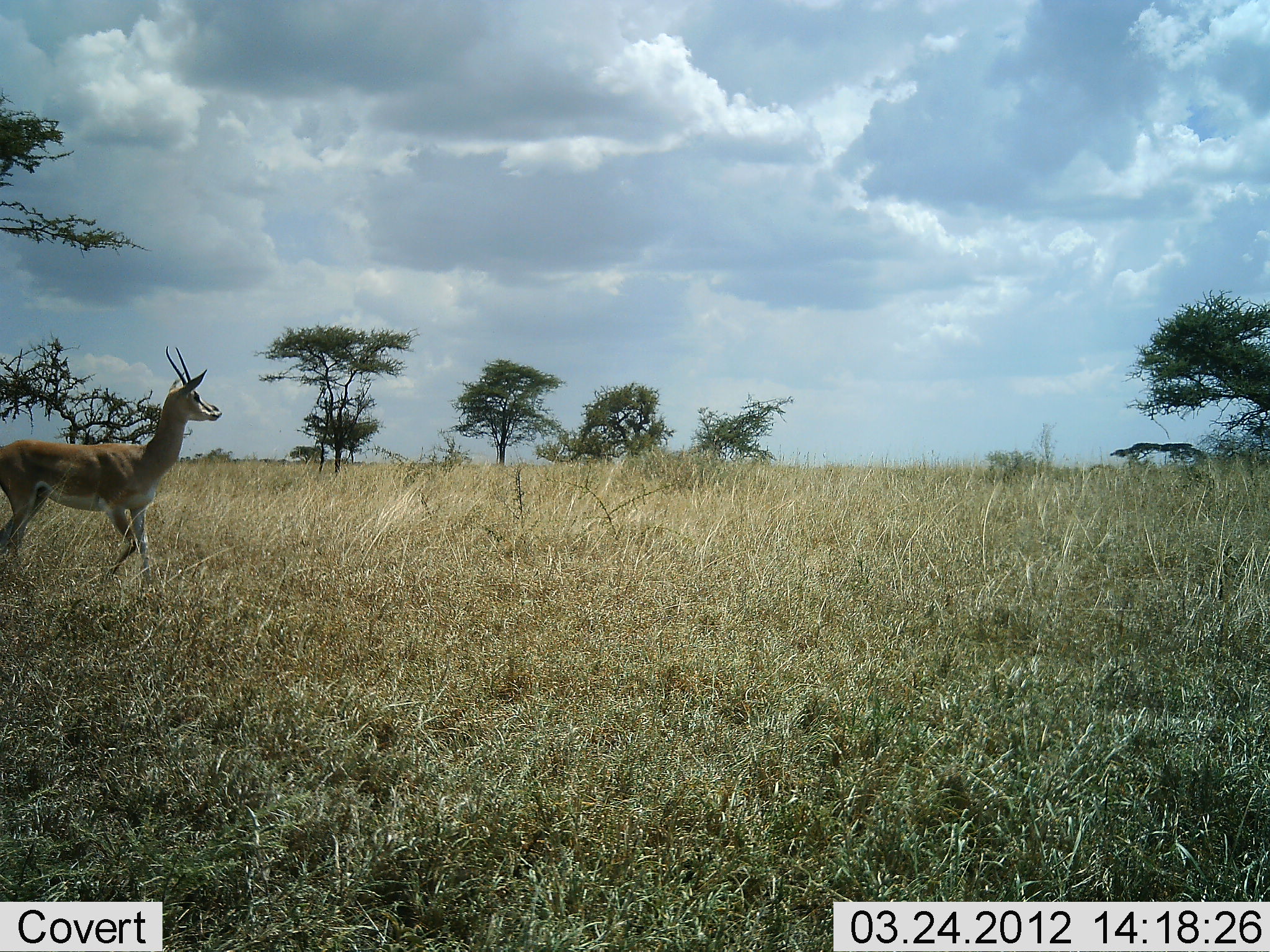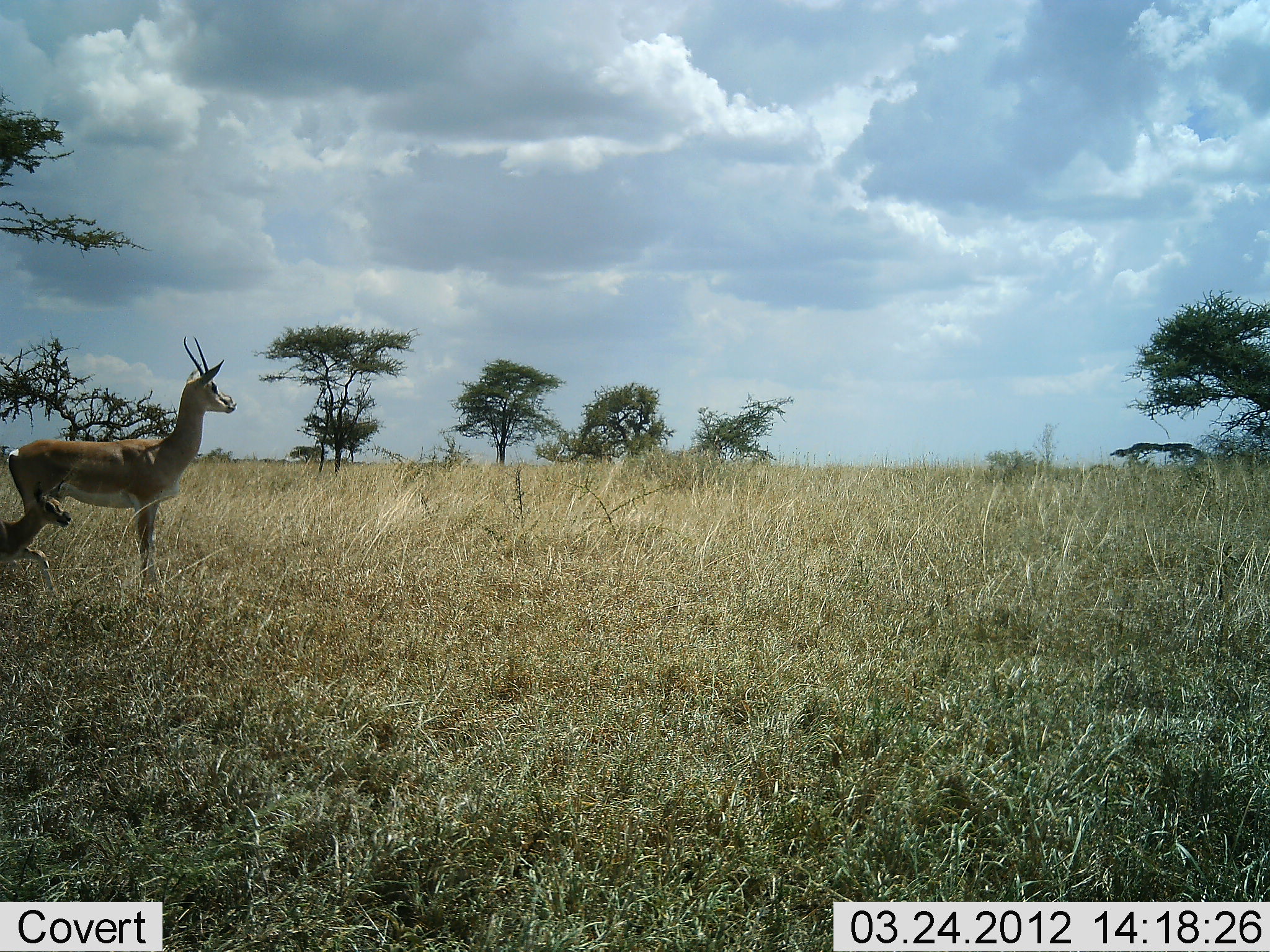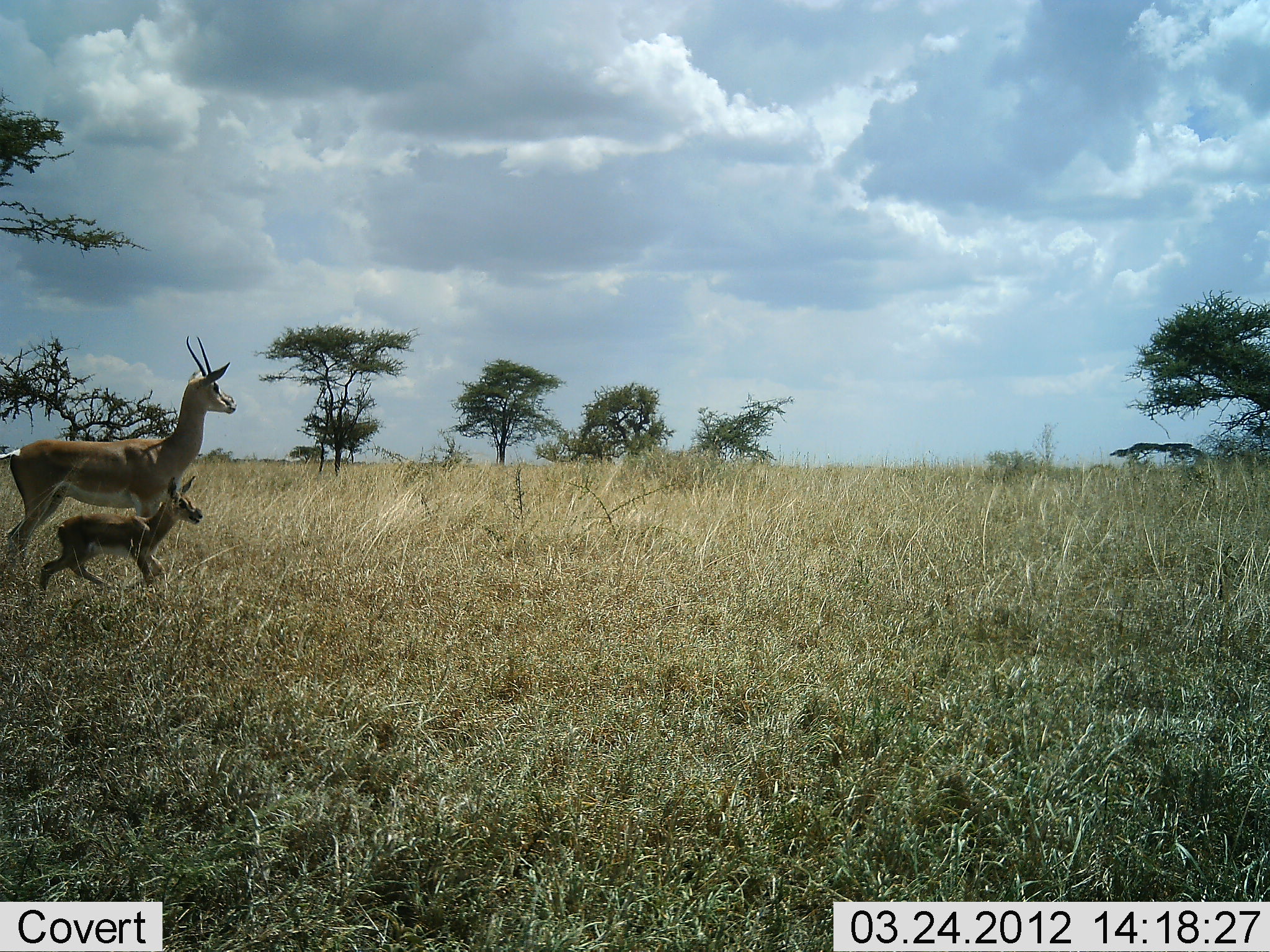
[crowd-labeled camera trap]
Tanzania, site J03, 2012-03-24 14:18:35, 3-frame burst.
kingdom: Animalia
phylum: Chordata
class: Mammalia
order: Artiodactyla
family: Bovidae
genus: Nanger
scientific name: Nanger granti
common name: grant's gazelle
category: gazellegrants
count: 2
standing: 21%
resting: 0%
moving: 100%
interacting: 0%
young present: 100%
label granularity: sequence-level